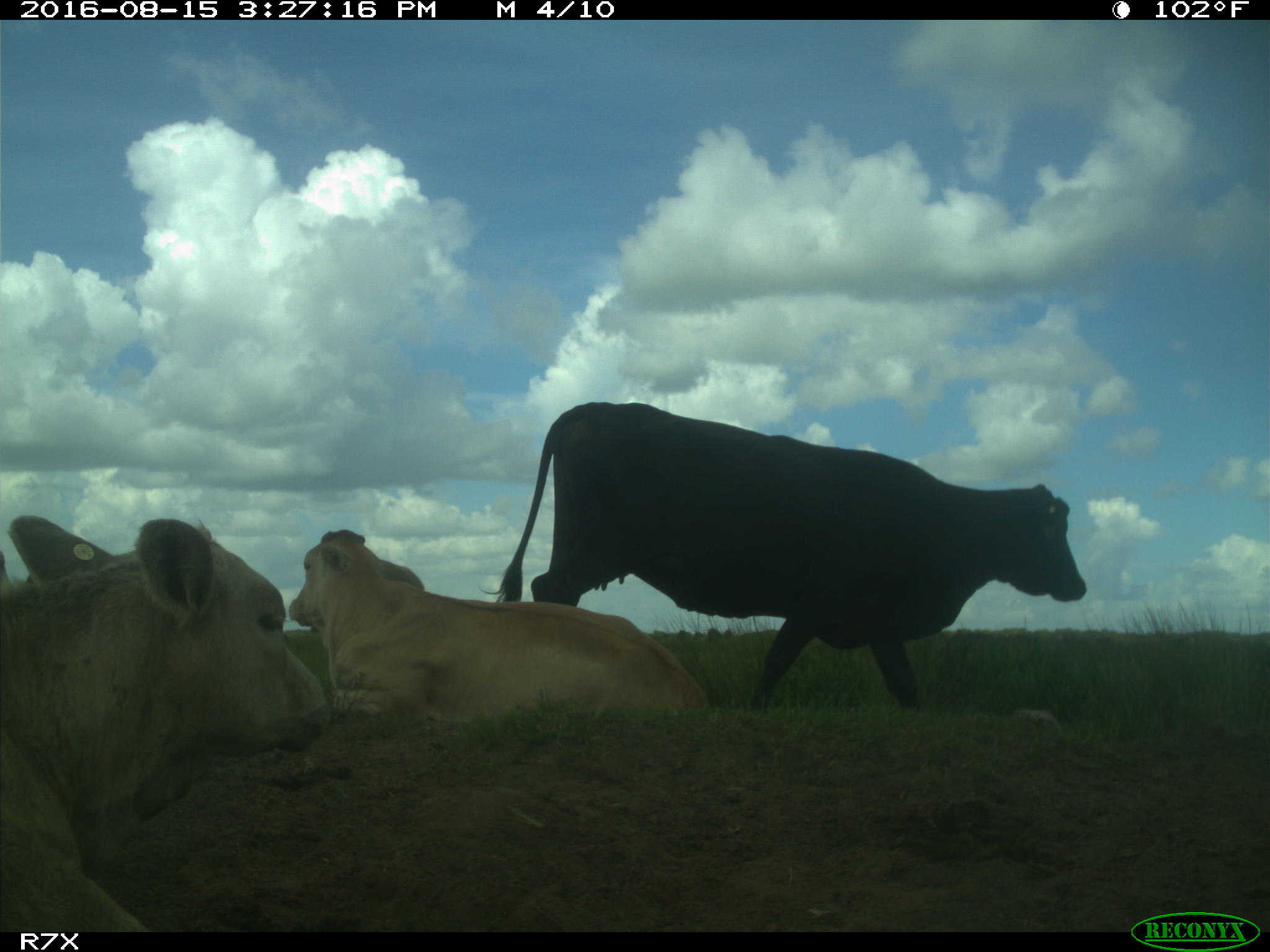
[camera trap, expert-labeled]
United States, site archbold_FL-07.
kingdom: Animalia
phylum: Chordata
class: Mammalia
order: Artiodactyla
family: Bovidae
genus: Bos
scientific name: Bos taurus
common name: domestic cow